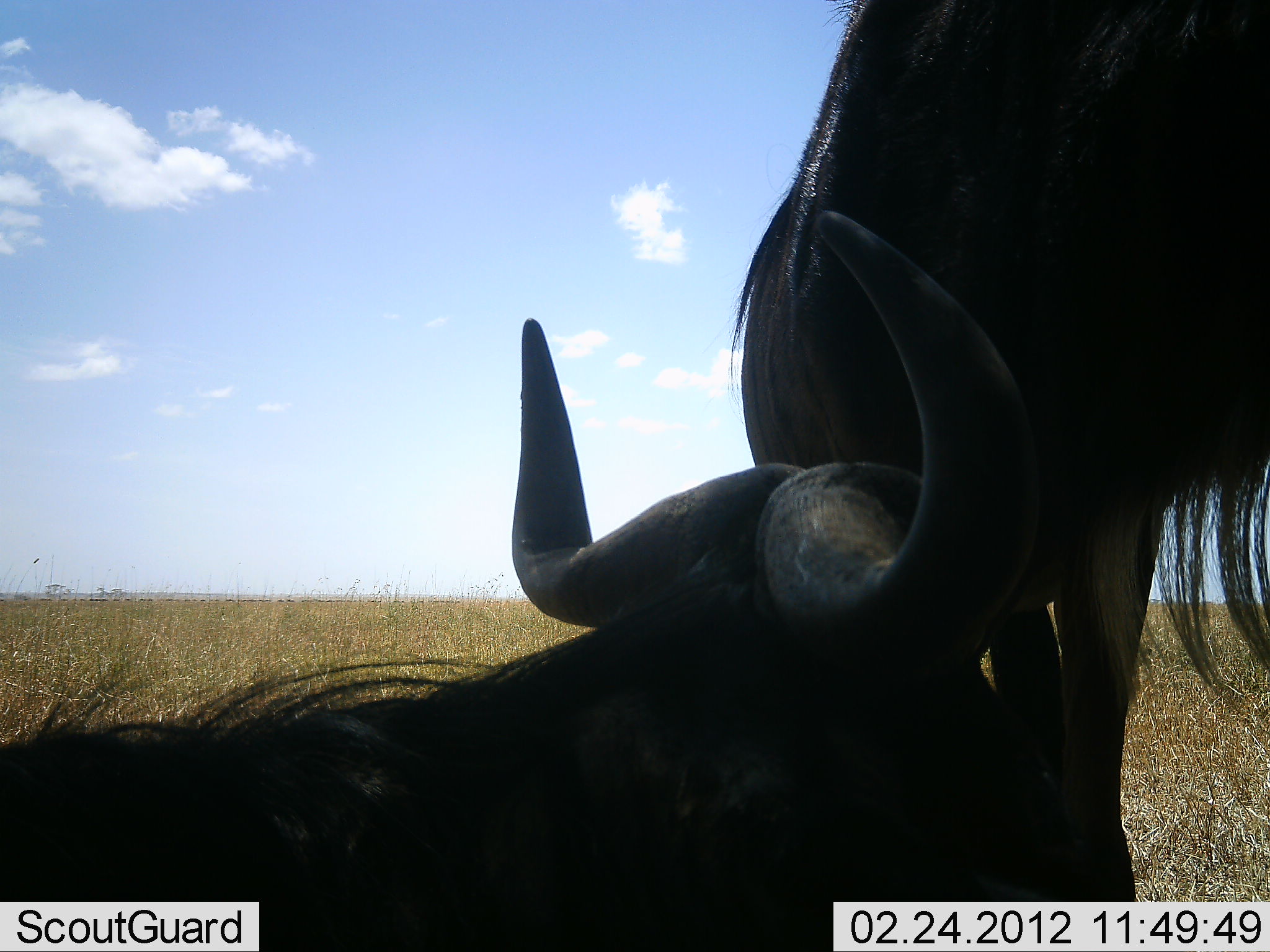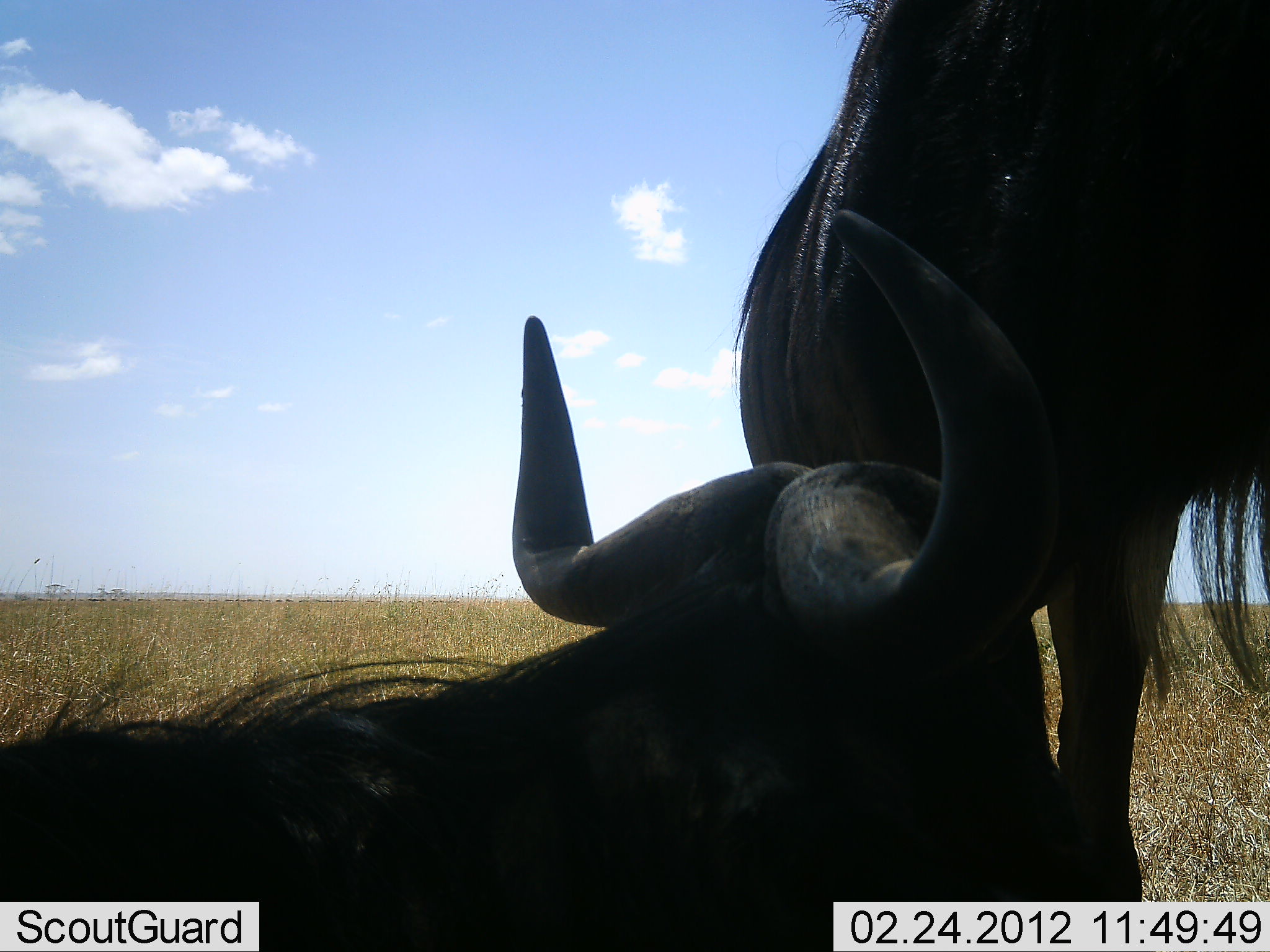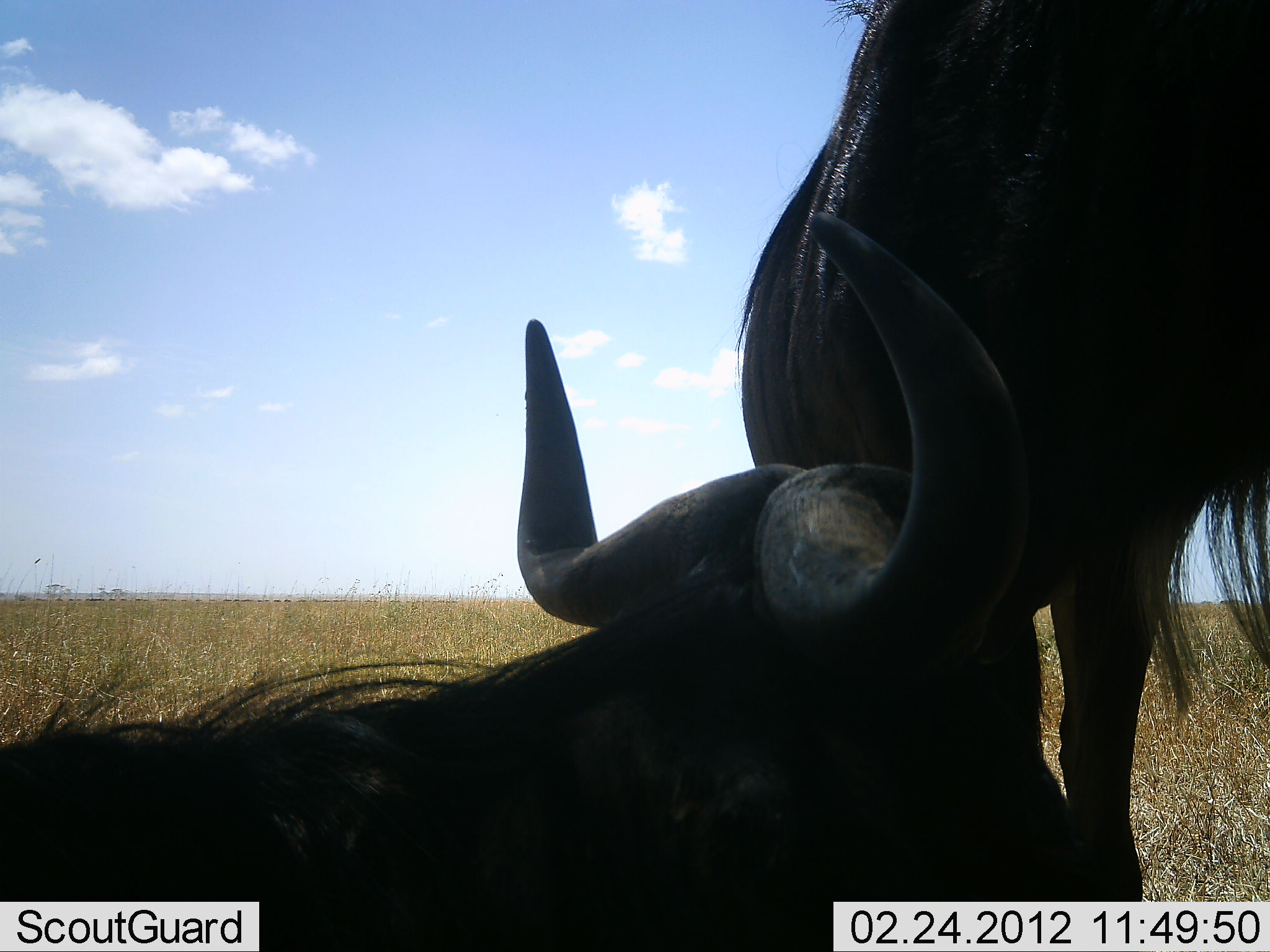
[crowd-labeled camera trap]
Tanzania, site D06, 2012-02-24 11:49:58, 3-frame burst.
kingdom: Animalia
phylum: Chordata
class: Mammalia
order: Artiodactyla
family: Bovidae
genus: Connochaetes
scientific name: Connochaetes taurinus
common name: blue wildebeest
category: wildebeest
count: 2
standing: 88%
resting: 100%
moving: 0%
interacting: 6%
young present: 0%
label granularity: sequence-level